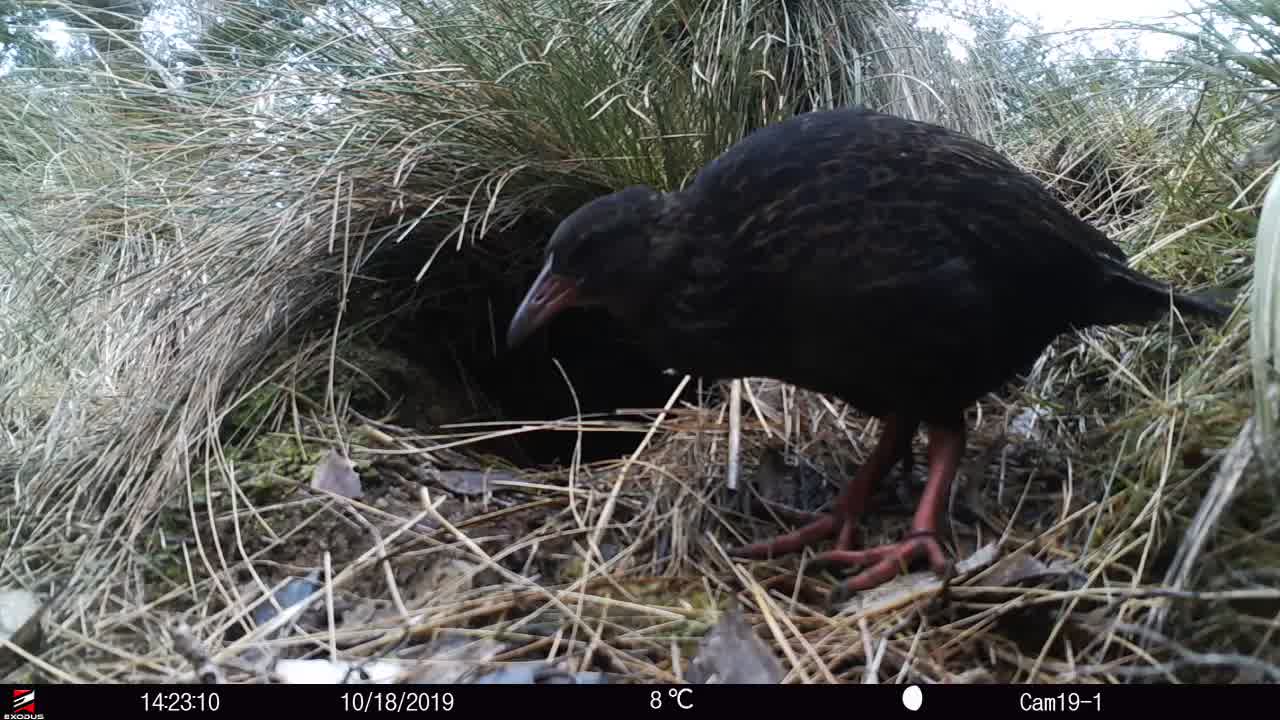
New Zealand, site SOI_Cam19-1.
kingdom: Animalia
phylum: Chordata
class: Aves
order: Gruiformes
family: Rallidae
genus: Gallirallus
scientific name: Gallirallus australis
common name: weka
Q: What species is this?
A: Weka (Gallirallus australis).